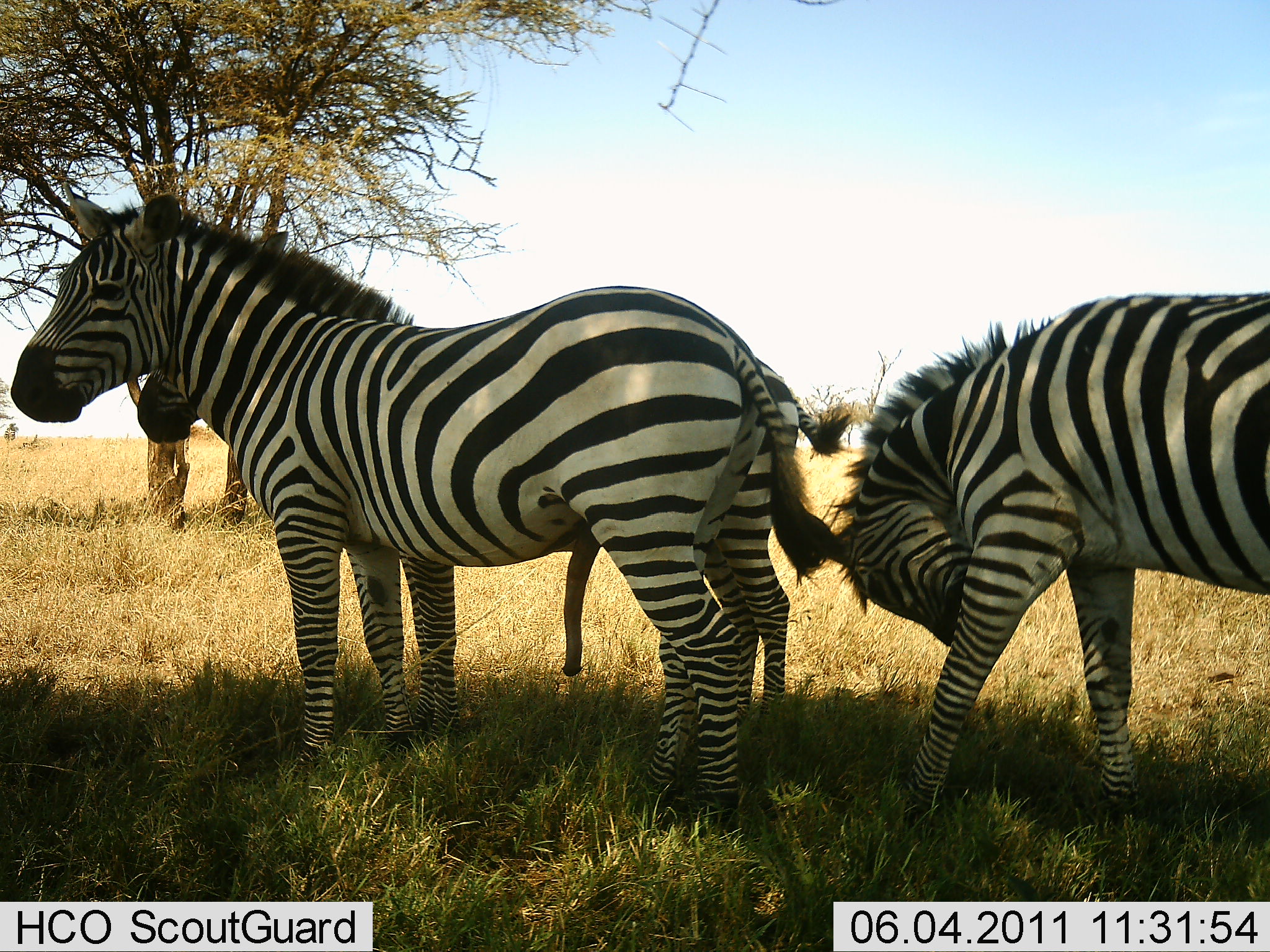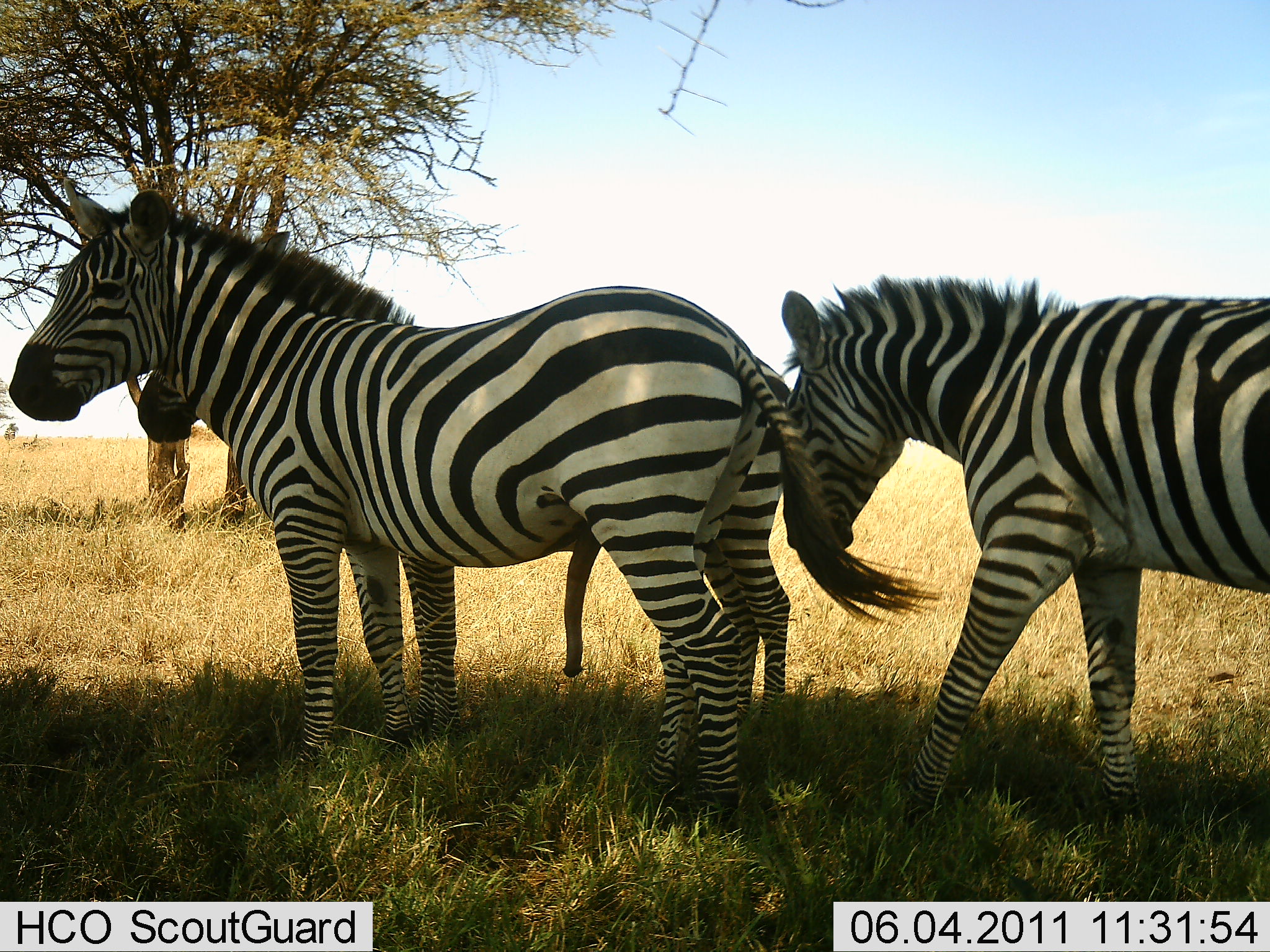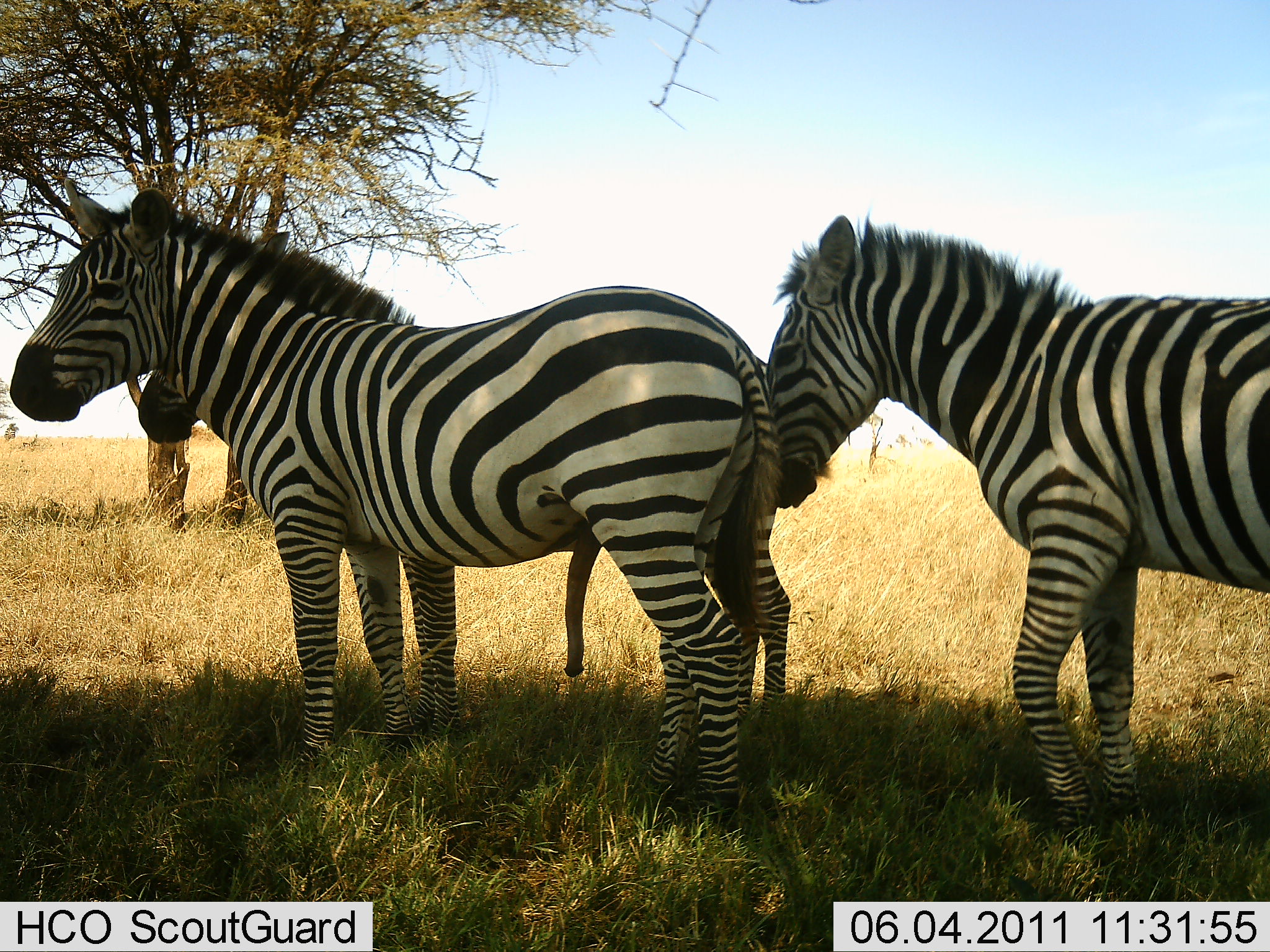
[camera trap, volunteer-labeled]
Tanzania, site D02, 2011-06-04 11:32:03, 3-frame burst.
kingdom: Animalia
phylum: Chordata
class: Mammalia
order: Perissodactyla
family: Equidae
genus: Equus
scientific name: Equus quagga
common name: plains zebra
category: zebra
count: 3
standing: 79%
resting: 7%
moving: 7%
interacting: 50%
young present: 0%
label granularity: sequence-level